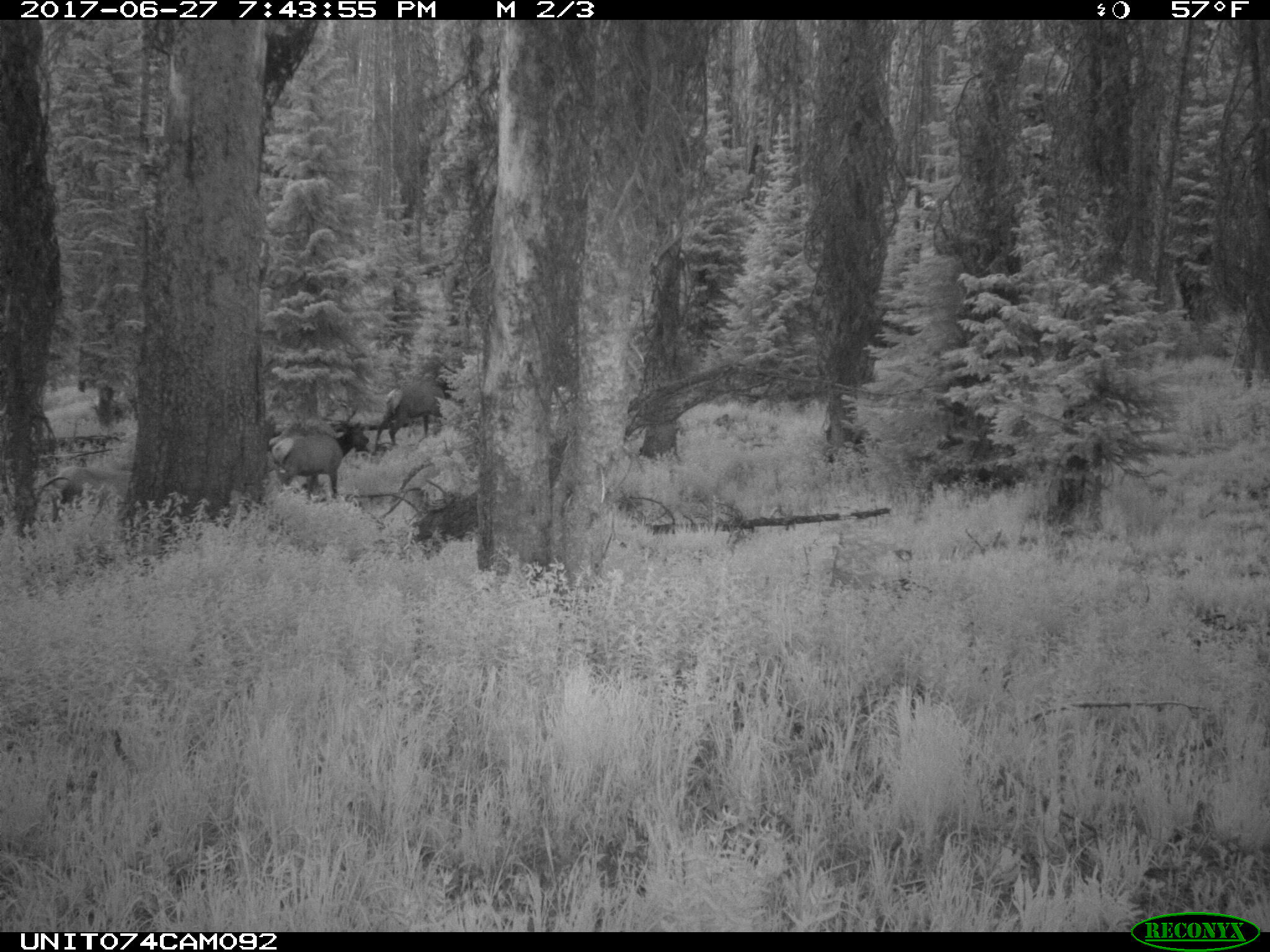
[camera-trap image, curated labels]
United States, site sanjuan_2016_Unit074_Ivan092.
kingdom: Animalia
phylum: Chordata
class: Mammalia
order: Artiodactyla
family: Cervidae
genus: Cervus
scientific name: Cervus elaphus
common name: red deer